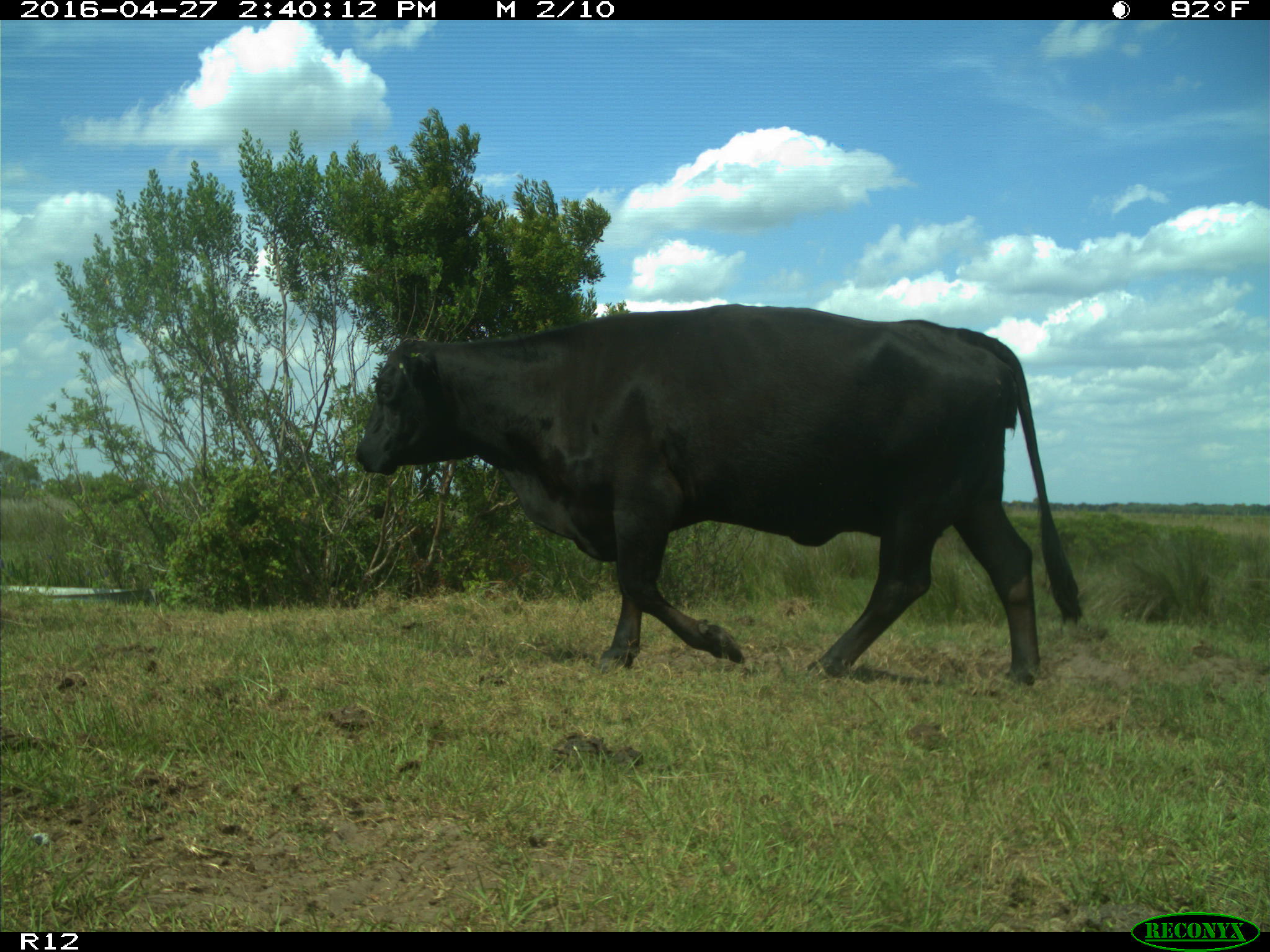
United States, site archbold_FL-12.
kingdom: Animalia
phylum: Chordata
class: Mammalia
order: Artiodactyla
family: Bovidae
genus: Bos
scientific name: Bos taurus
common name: domestic cow